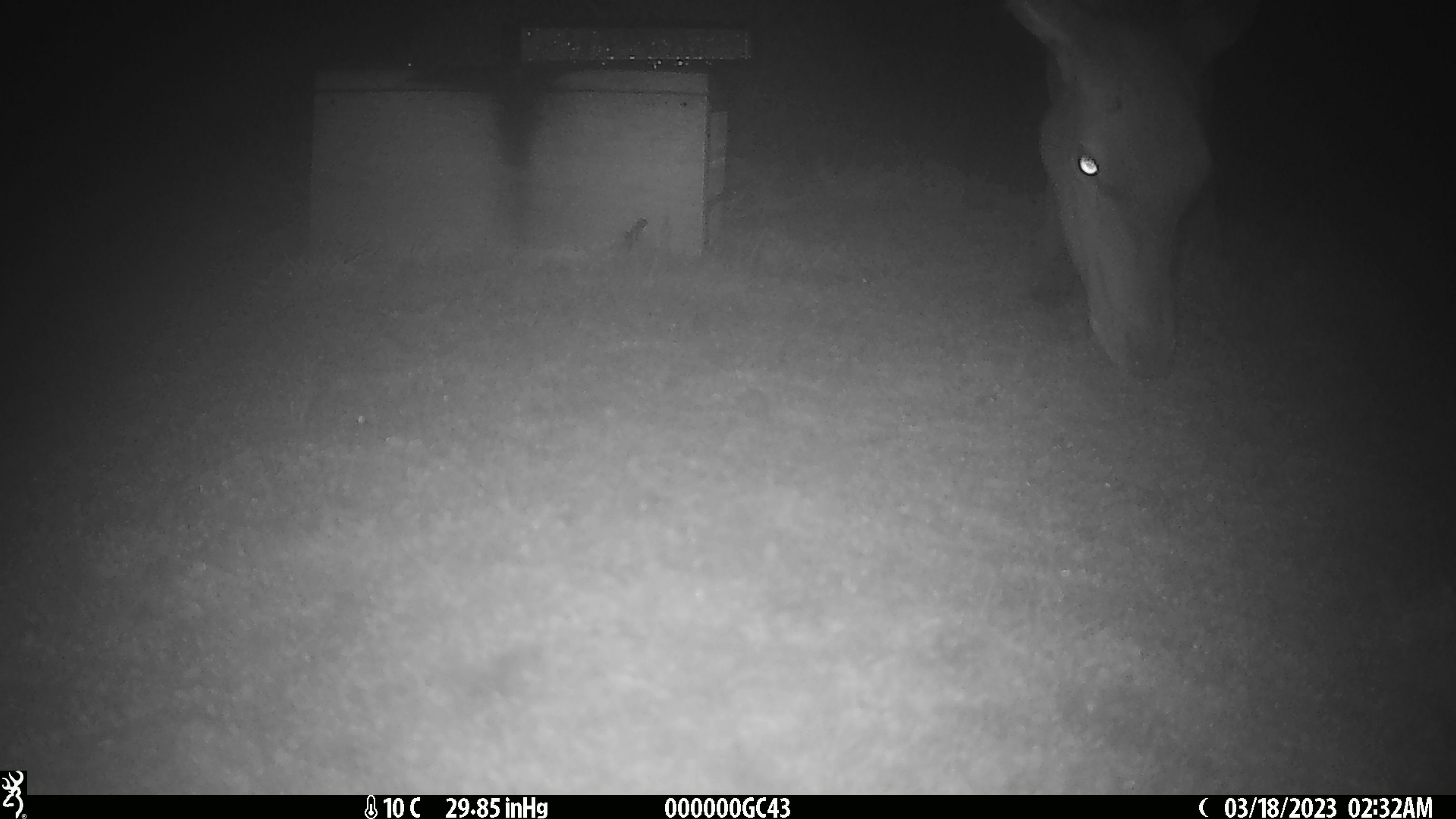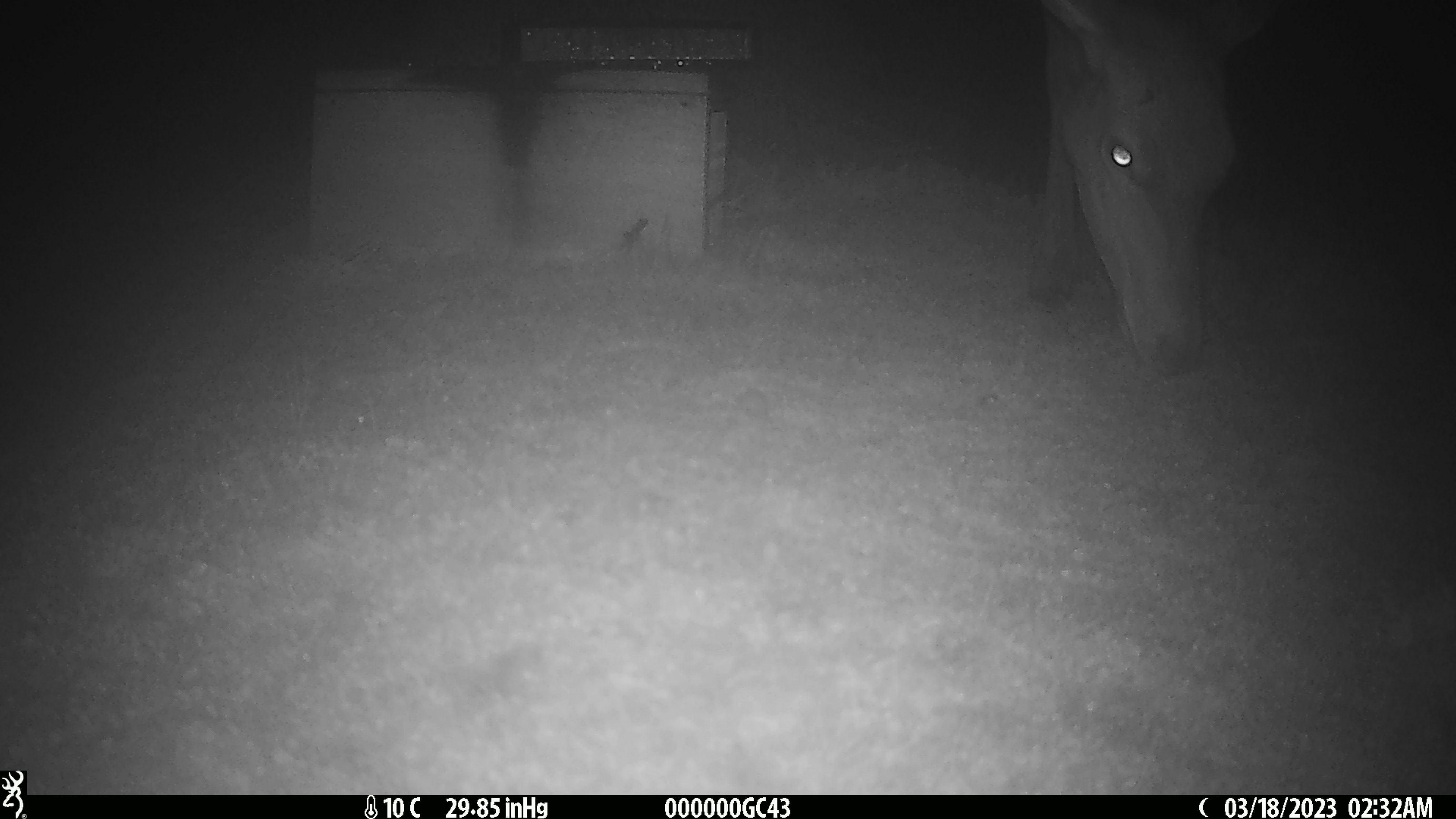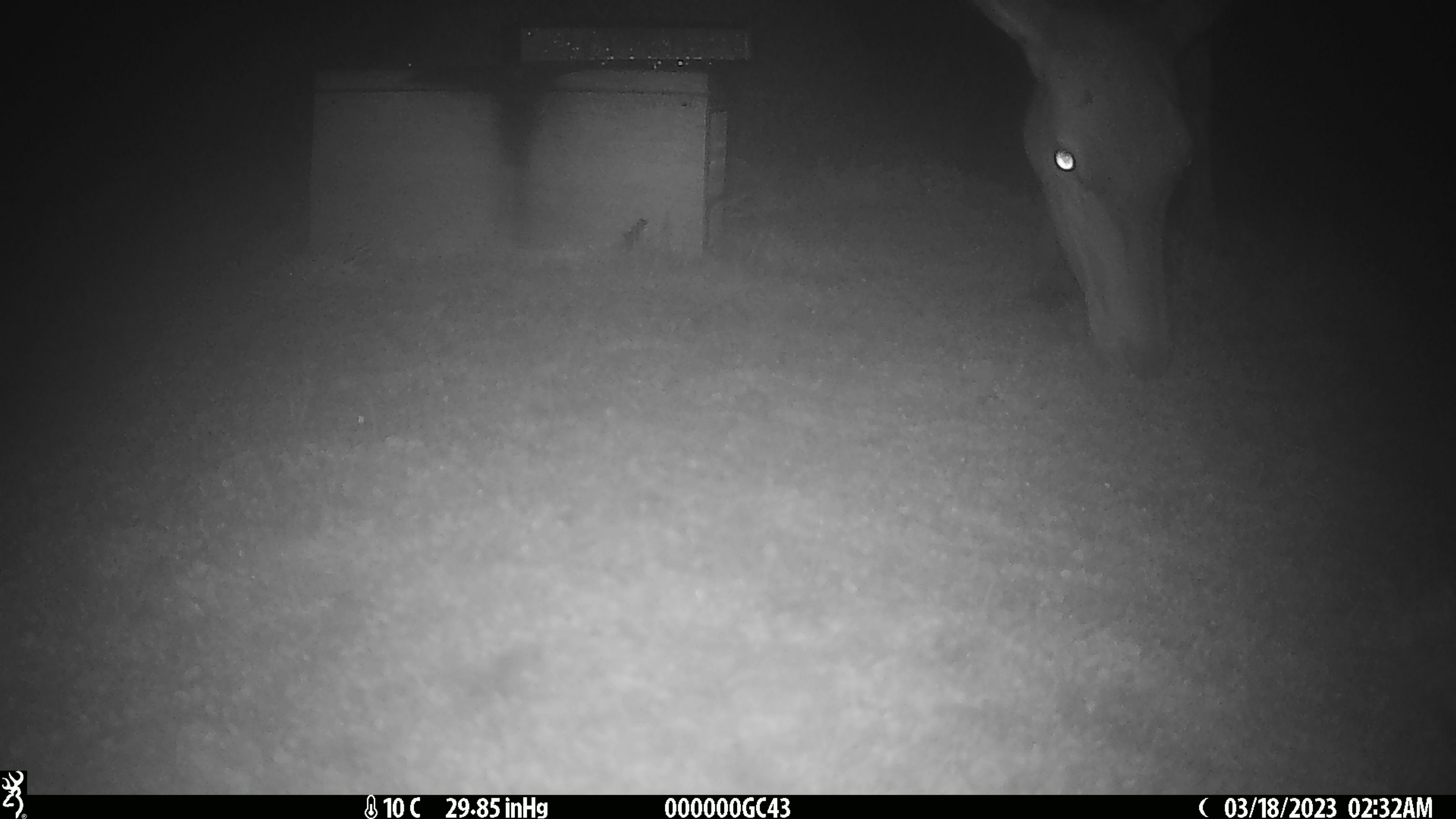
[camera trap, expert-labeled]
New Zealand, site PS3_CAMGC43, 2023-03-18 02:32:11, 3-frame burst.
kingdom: Animalia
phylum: Chordata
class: Mammalia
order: Artiodactyla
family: Cervidae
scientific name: Cervidae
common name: deer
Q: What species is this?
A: Deer (Cervidae).